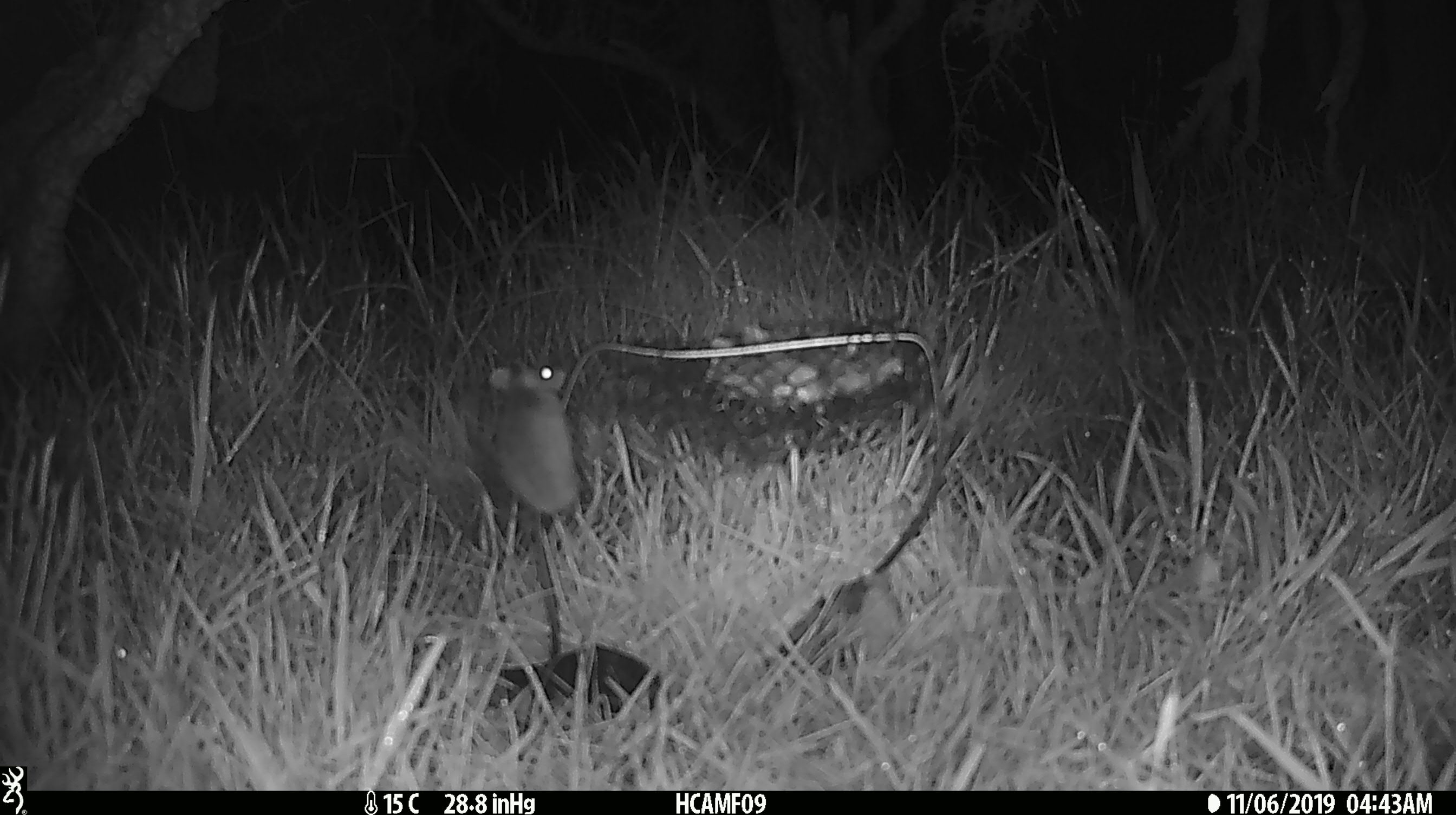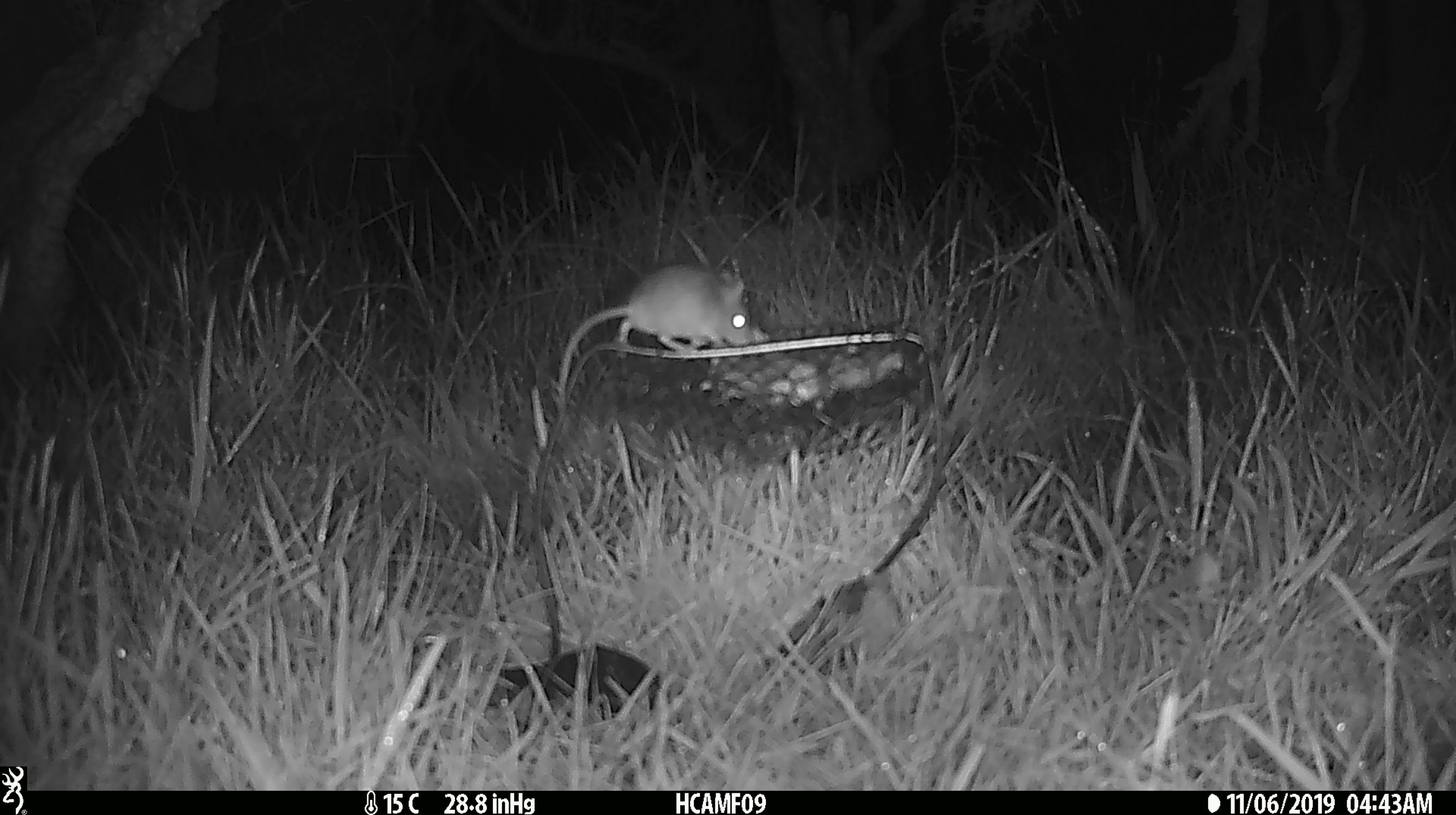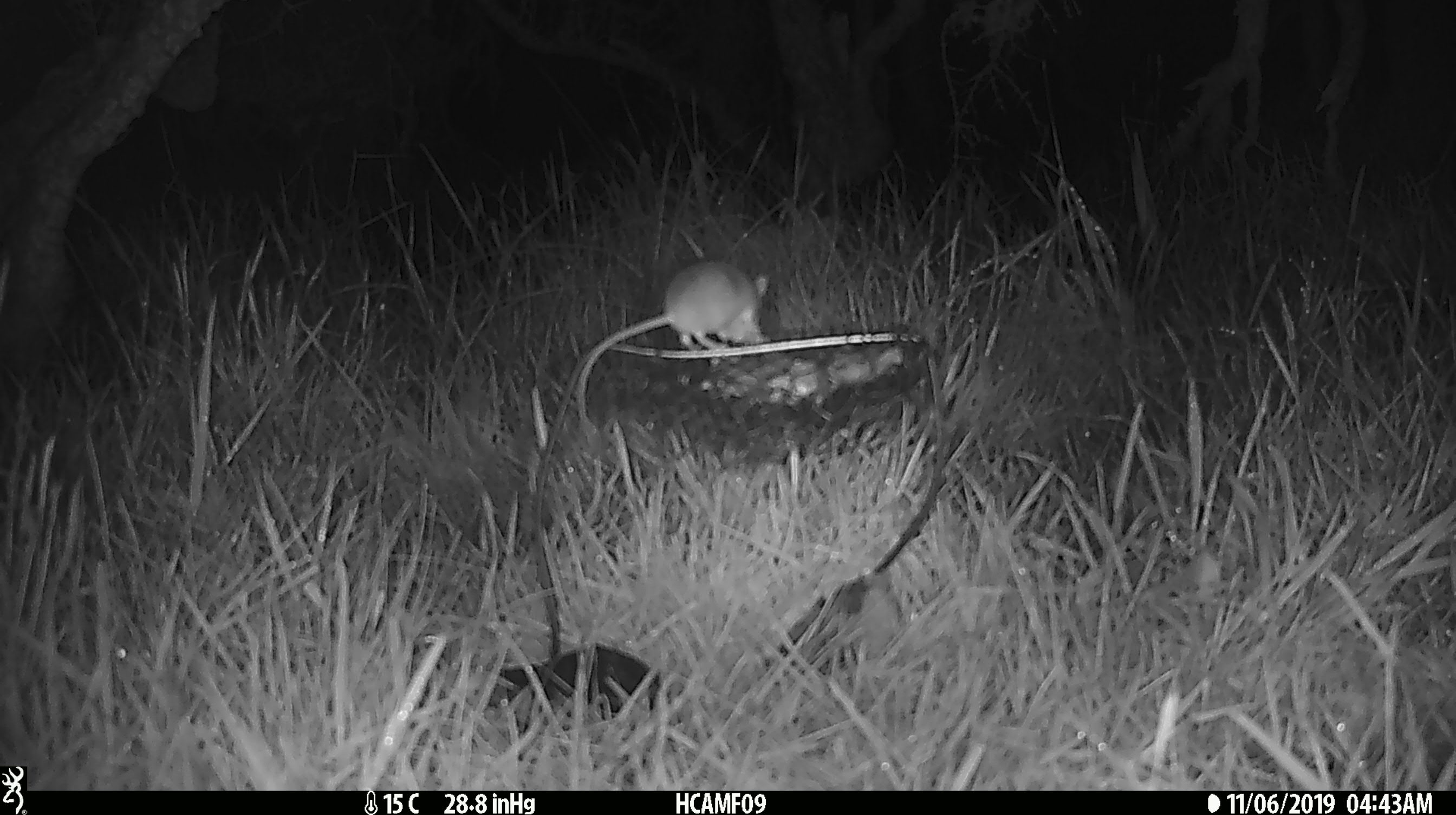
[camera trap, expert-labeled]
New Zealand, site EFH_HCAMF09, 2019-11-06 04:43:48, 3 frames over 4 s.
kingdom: Animalia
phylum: Chordata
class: Mammalia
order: Rodentia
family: Muridae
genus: Mus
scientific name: Mus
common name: mouse